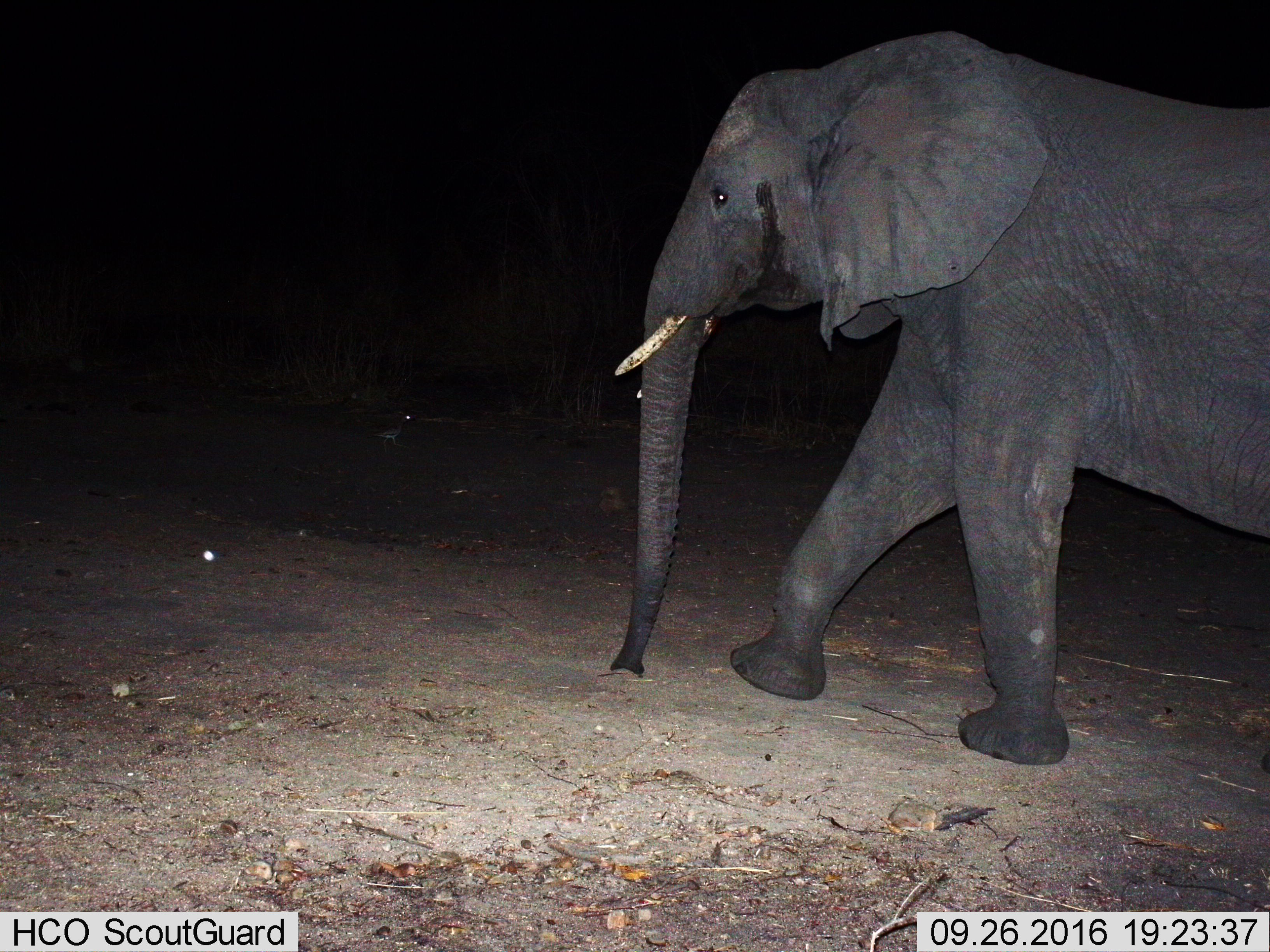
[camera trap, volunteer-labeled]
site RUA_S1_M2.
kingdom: Animalia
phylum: Chordata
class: Mammalia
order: Proboscidea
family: Elephantidae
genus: Loxodonta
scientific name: Loxodonta africana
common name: african bush elephant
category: elephant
Elephant (african bush elephant) (Loxodonta africana), count 1. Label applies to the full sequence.